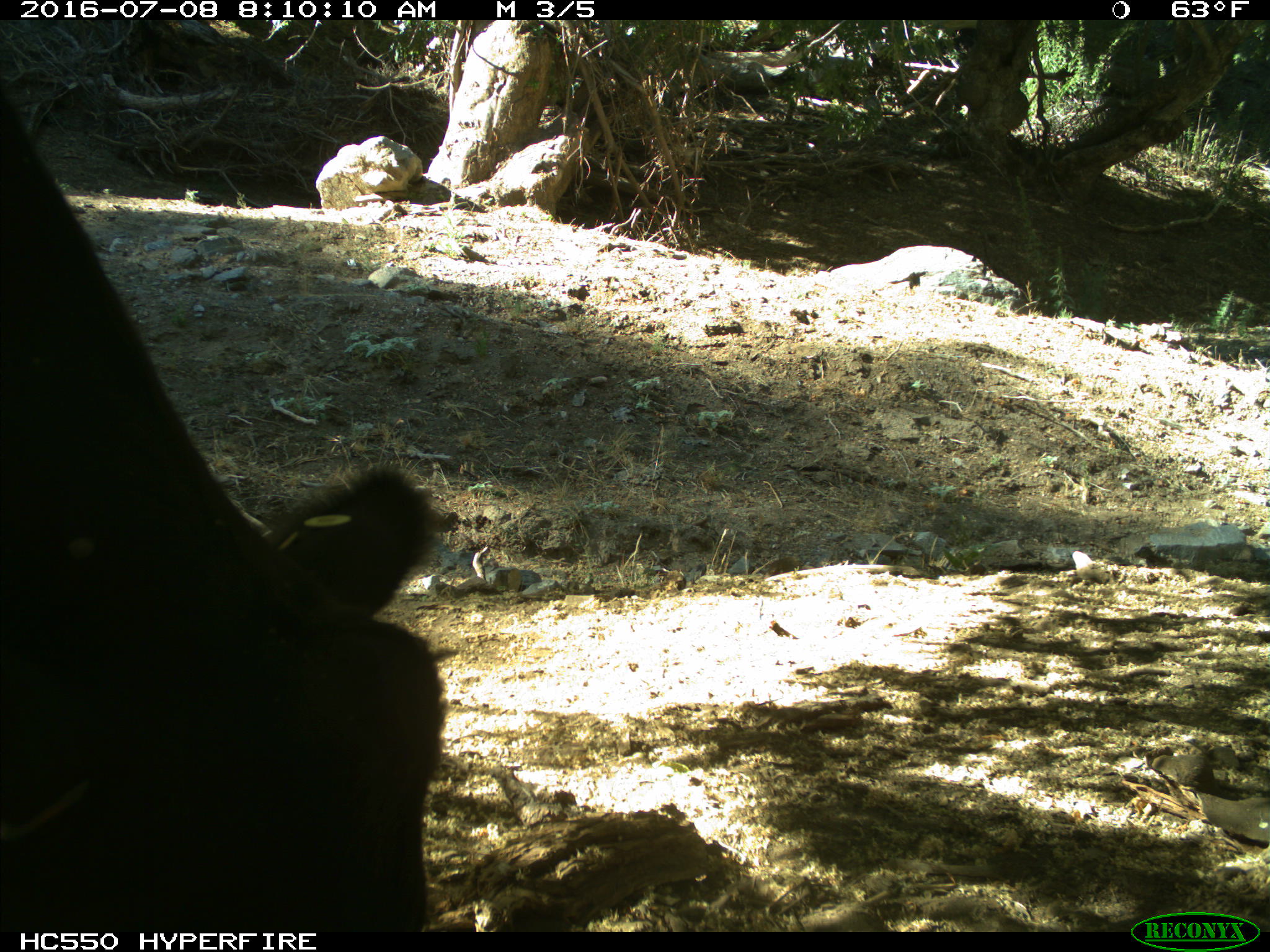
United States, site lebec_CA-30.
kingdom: Animalia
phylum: Chordata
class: Mammalia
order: Artiodactyla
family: Bovidae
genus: Bos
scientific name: Bos taurus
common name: domestic cow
Bos taurus (domestic cow).